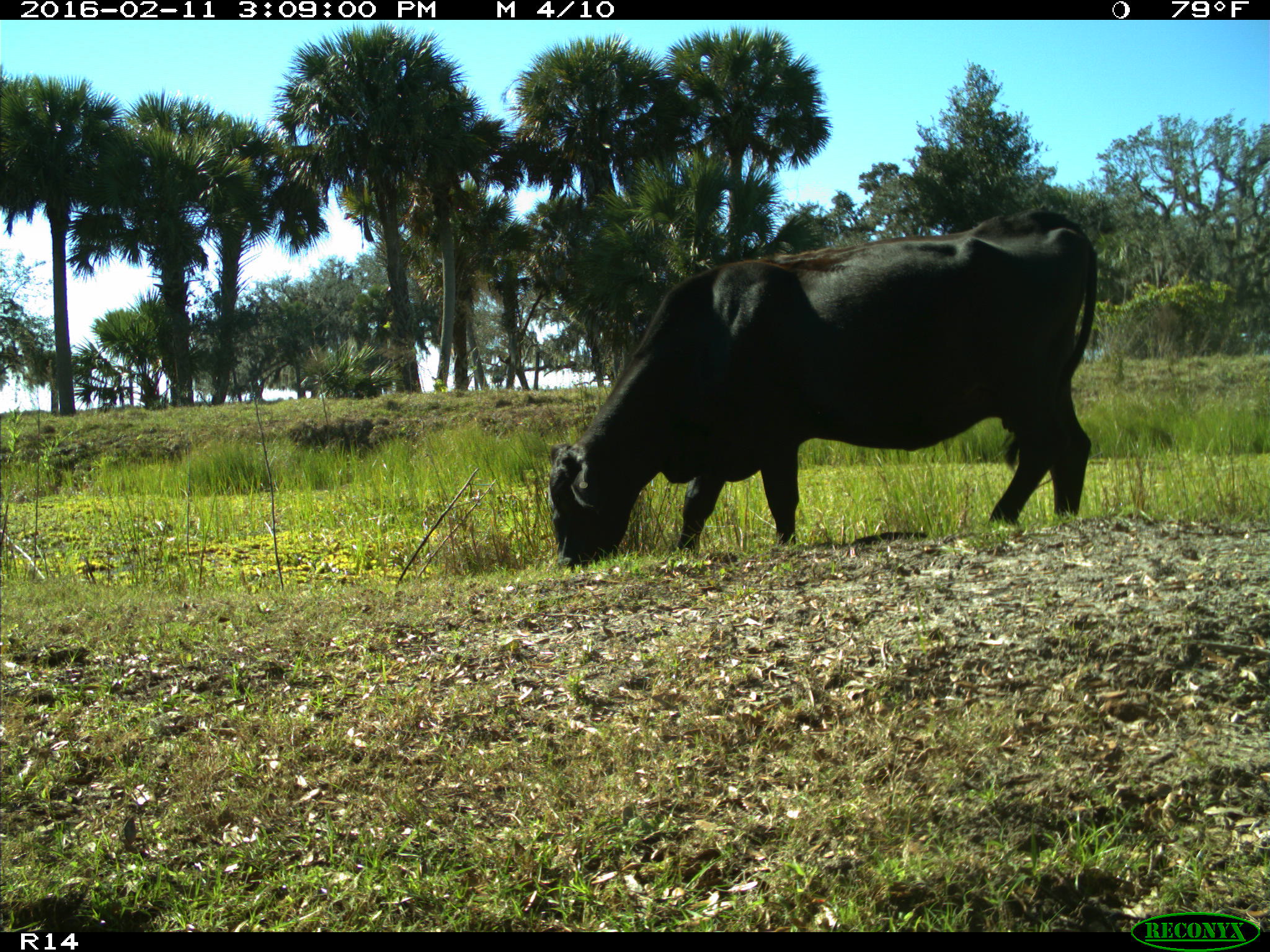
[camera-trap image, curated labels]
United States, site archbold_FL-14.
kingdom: Animalia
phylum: Chordata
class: Mammalia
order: Artiodactyla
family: Bovidae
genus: Bos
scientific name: Bos taurus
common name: domestic cow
Bos taurus (domestic cow).